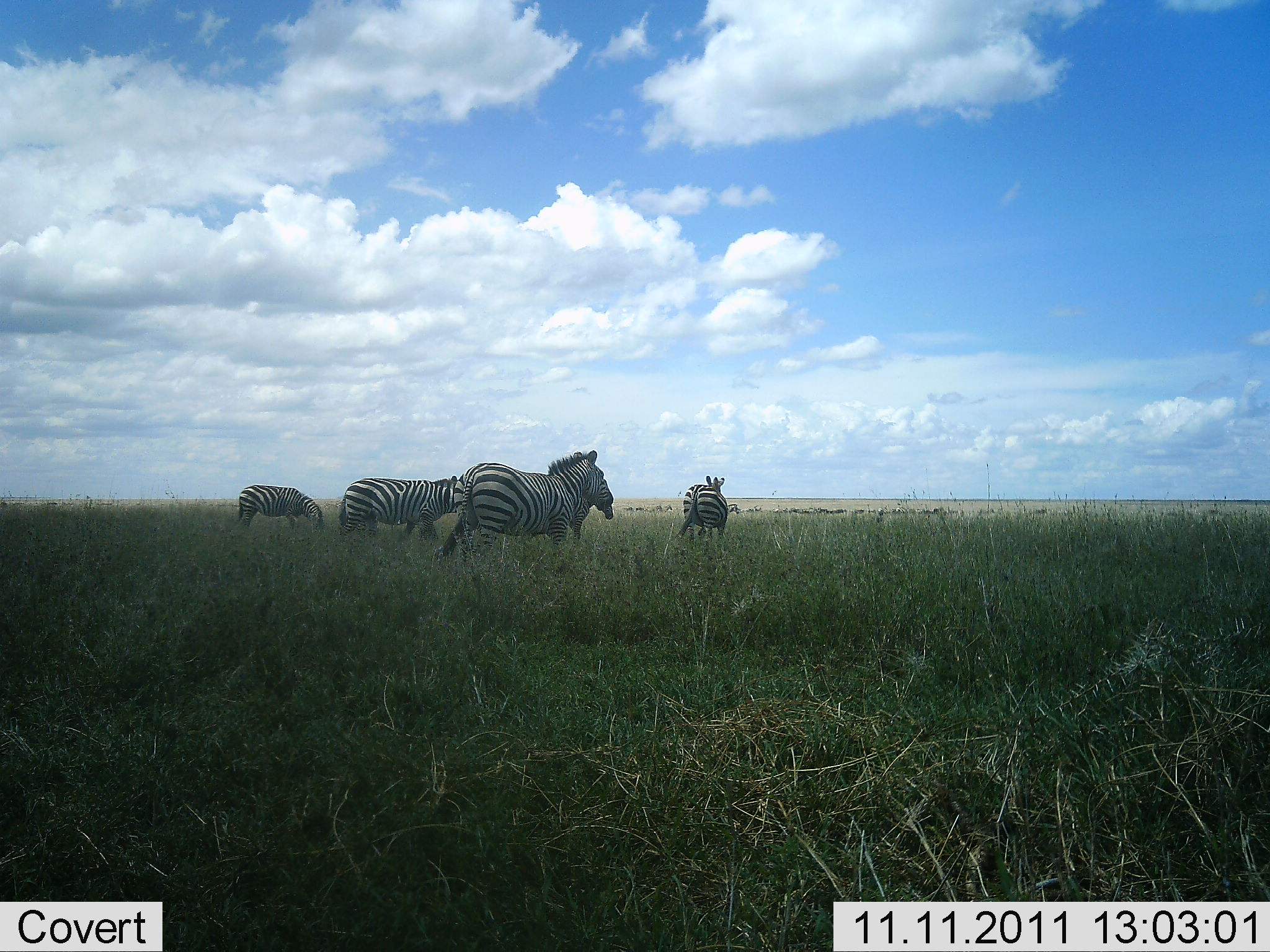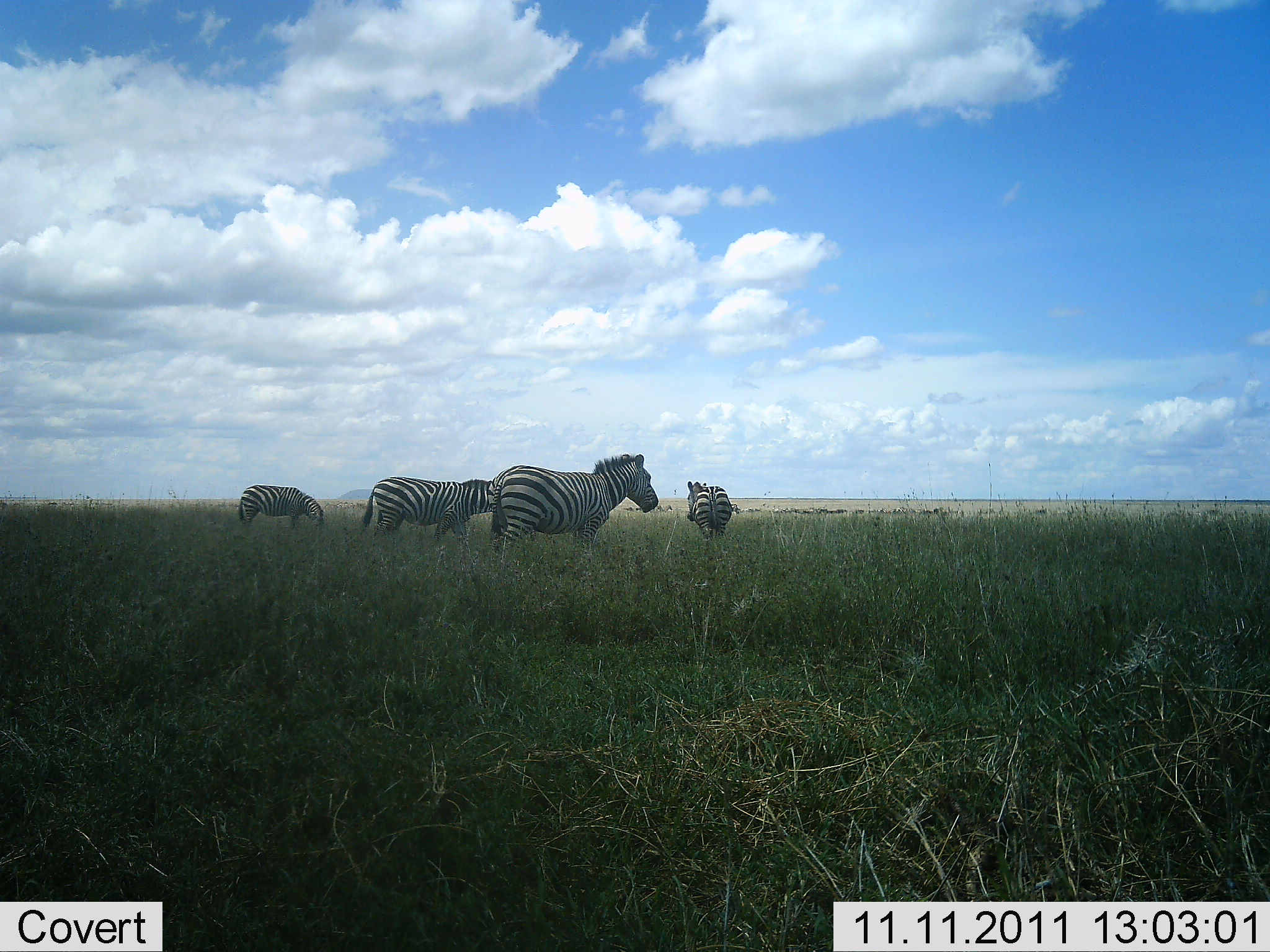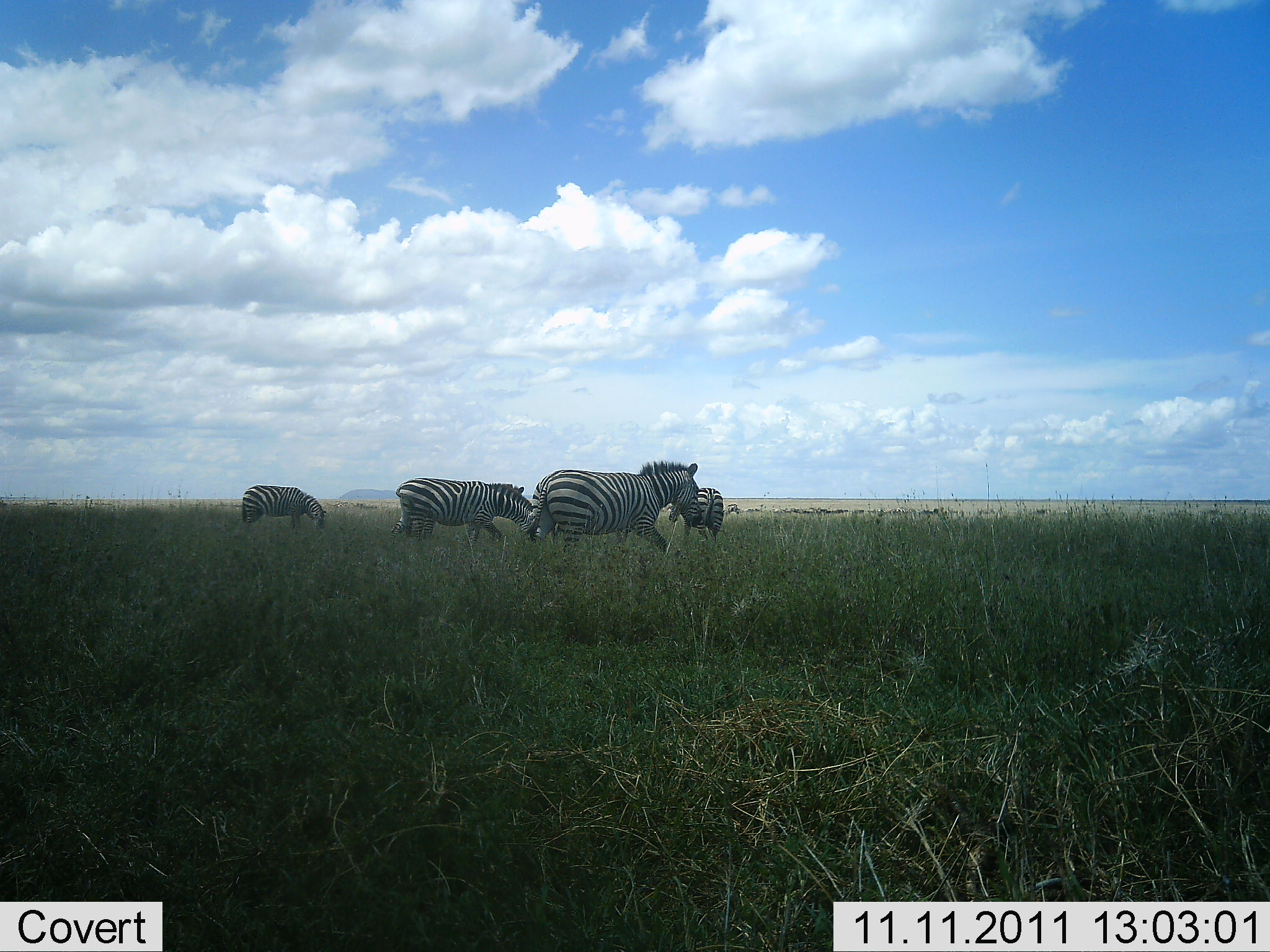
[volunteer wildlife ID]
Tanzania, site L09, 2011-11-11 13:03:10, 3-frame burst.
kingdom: Animalia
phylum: Chordata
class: Mammalia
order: Perissodactyla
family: Equidae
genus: Equus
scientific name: Equus quagga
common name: plains zebra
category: zebra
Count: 4.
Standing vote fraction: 44%.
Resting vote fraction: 0%.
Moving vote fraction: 81%.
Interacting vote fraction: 6%.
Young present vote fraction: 0%.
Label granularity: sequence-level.